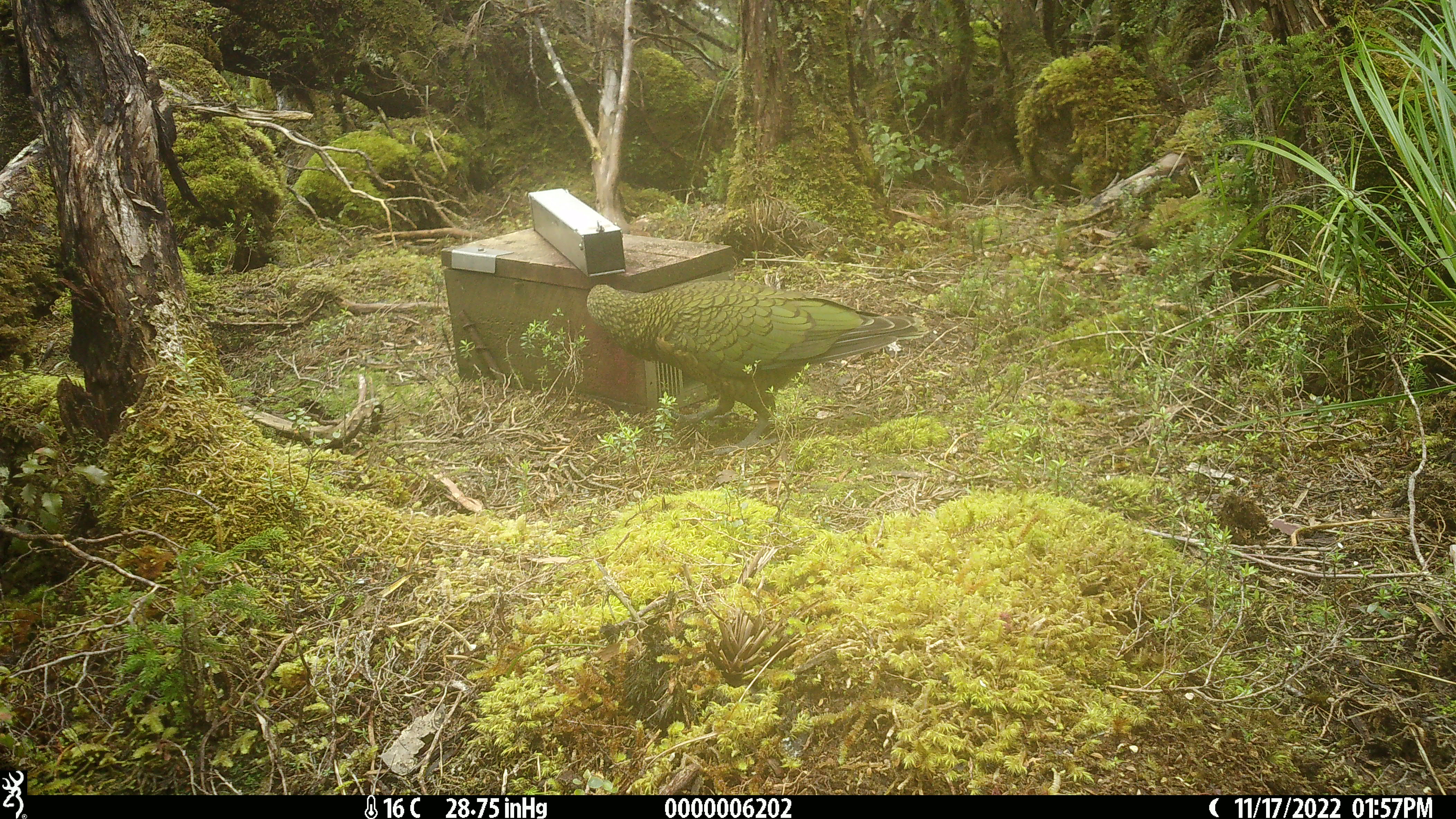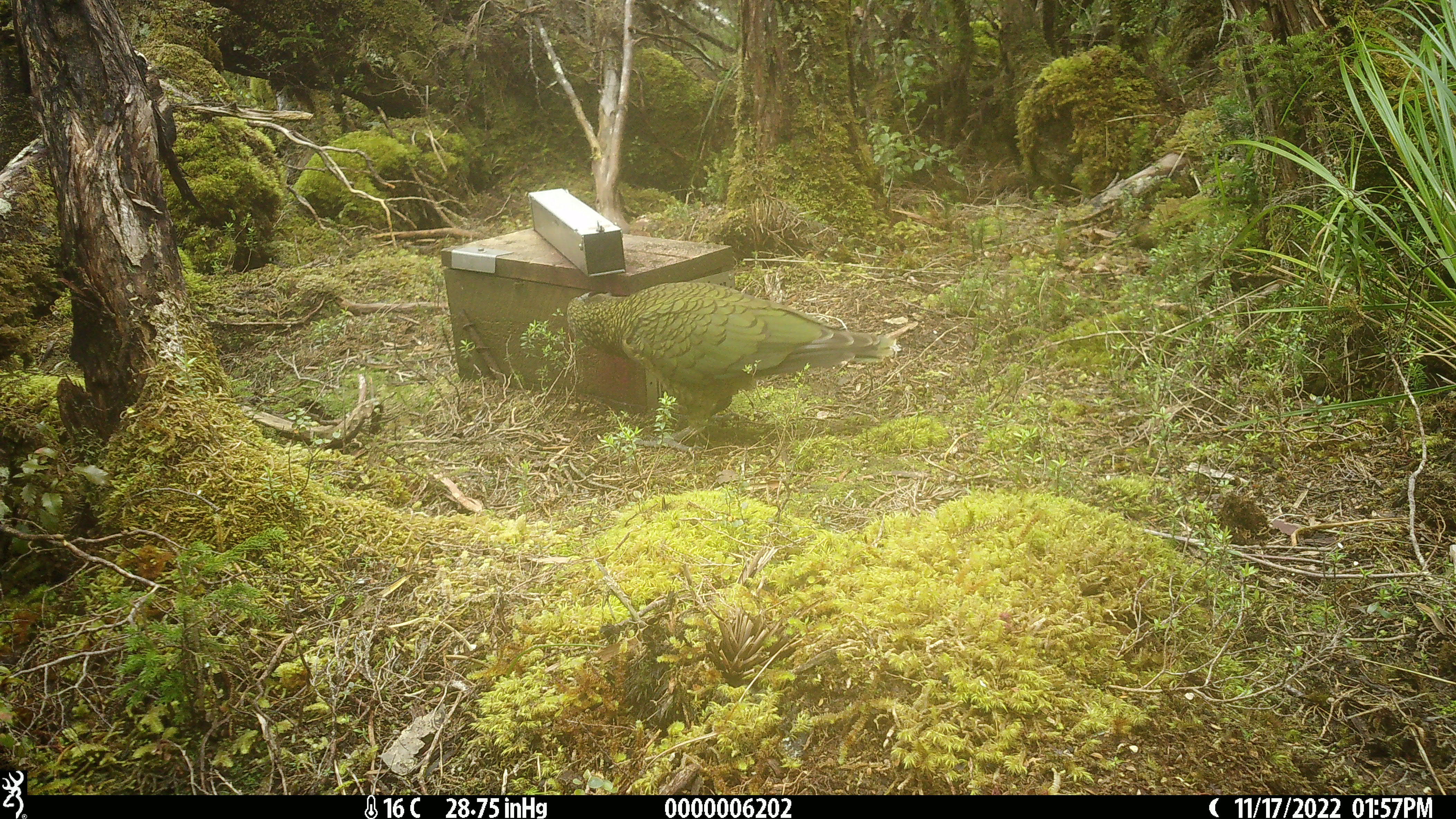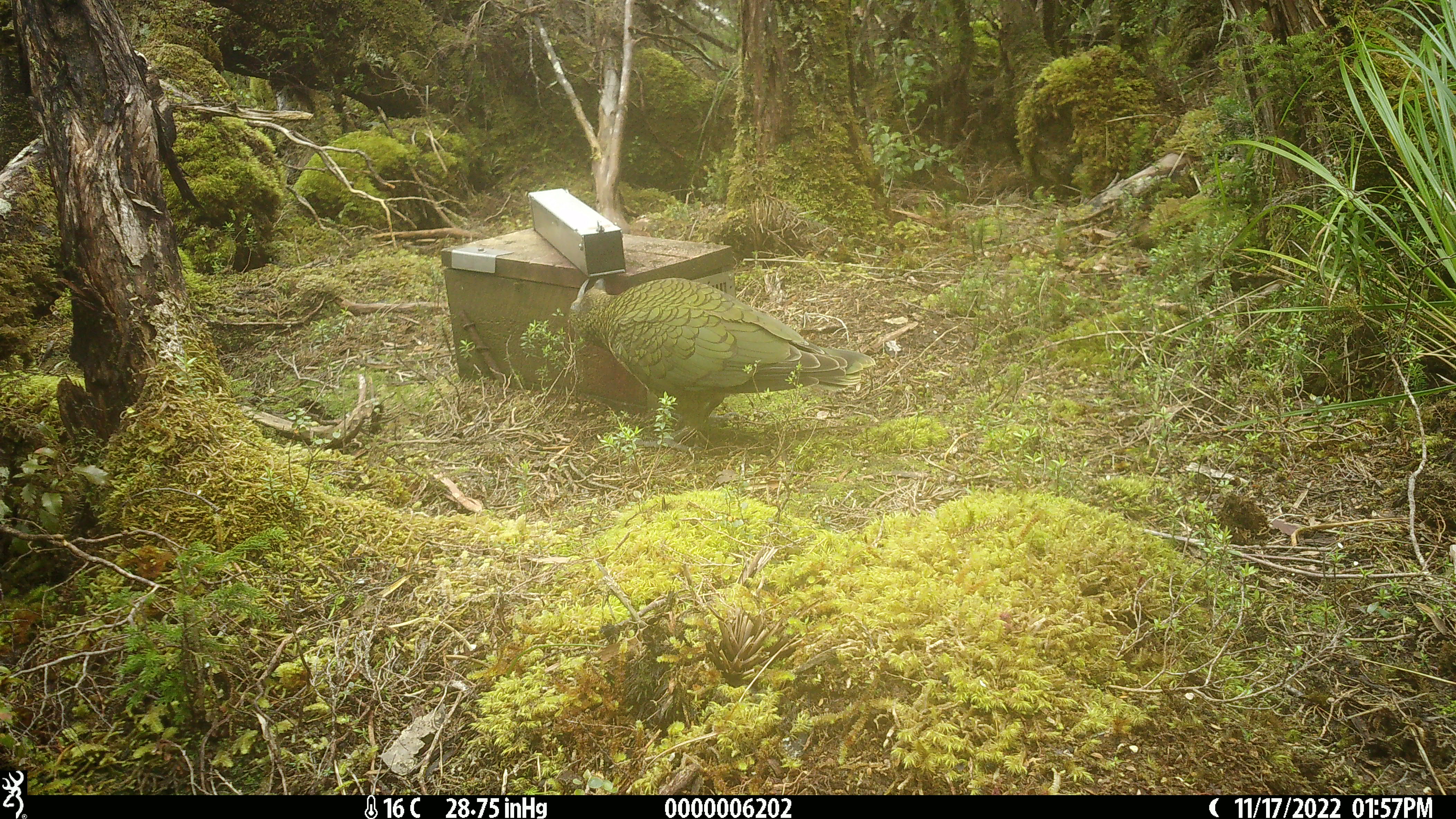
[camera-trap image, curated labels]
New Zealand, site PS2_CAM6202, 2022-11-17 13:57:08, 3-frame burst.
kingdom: Animalia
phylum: Chordata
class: Aves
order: Psittaciformes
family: Strigopidae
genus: Nestor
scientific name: Nestor notabilis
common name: kea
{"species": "kea (Nestor notabilis)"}